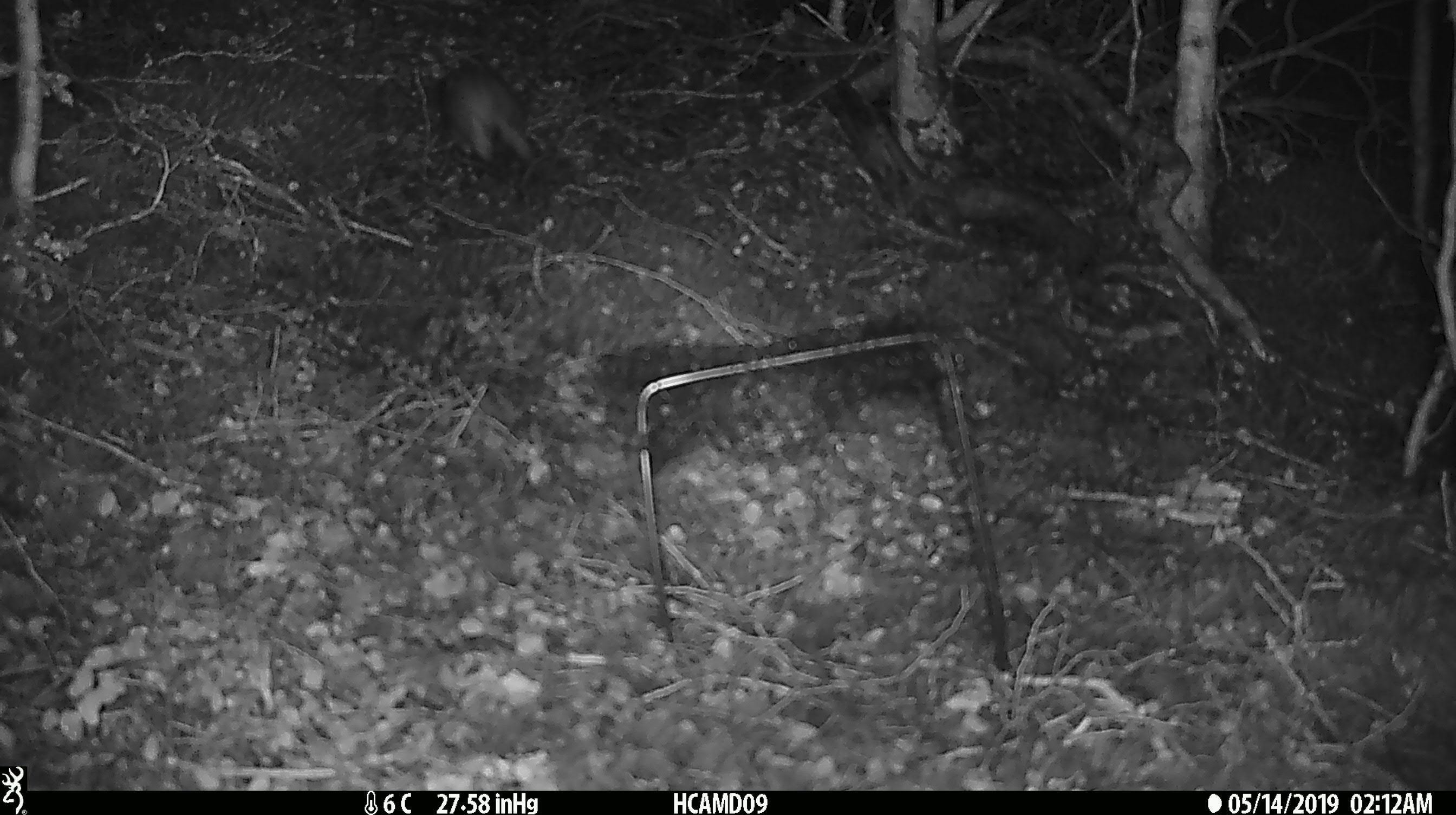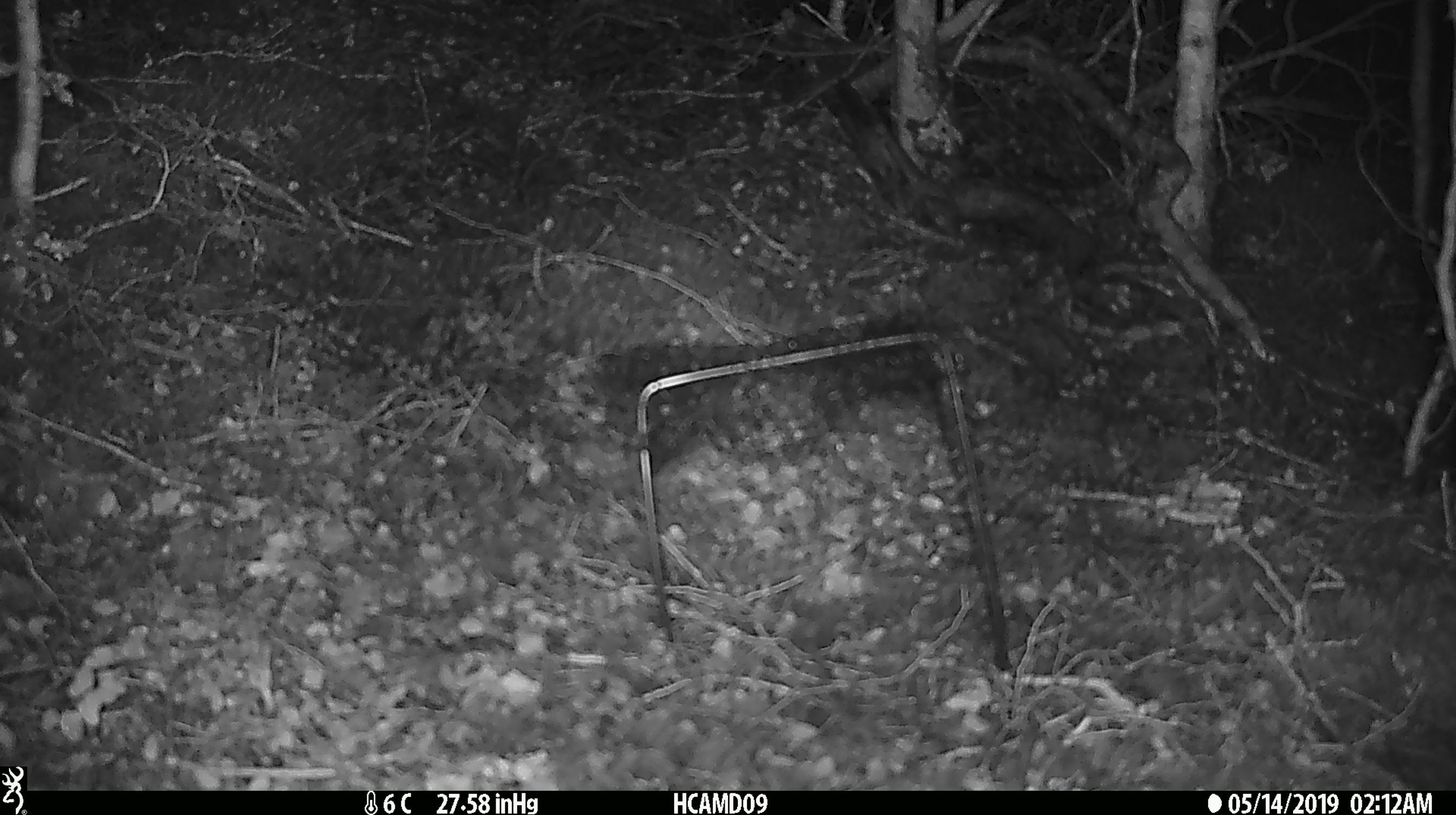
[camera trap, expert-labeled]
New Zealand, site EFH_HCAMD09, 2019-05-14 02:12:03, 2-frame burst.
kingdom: Animalia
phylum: Chordata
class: Mammalia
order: Rodentia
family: Muridae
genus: Rattus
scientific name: Rattus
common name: rat